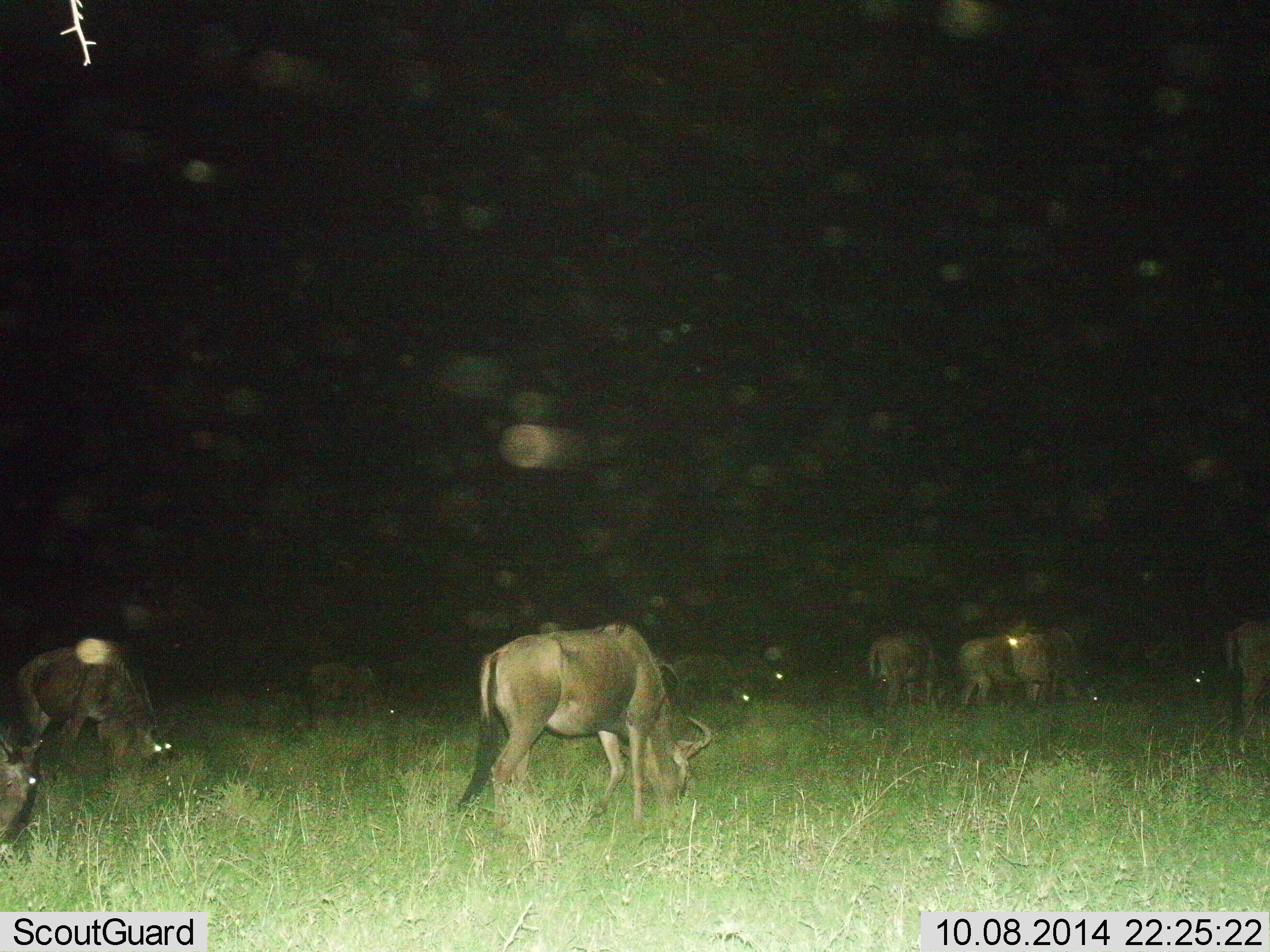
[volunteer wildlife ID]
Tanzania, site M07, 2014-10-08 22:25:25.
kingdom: Animalia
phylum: Chordata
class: Mammalia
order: Artiodactyla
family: Bovidae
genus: Connochaetes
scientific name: Connochaetes taurinus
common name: blue wildebeest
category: wildebeest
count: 10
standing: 20%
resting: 0%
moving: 10%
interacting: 0%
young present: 0%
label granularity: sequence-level